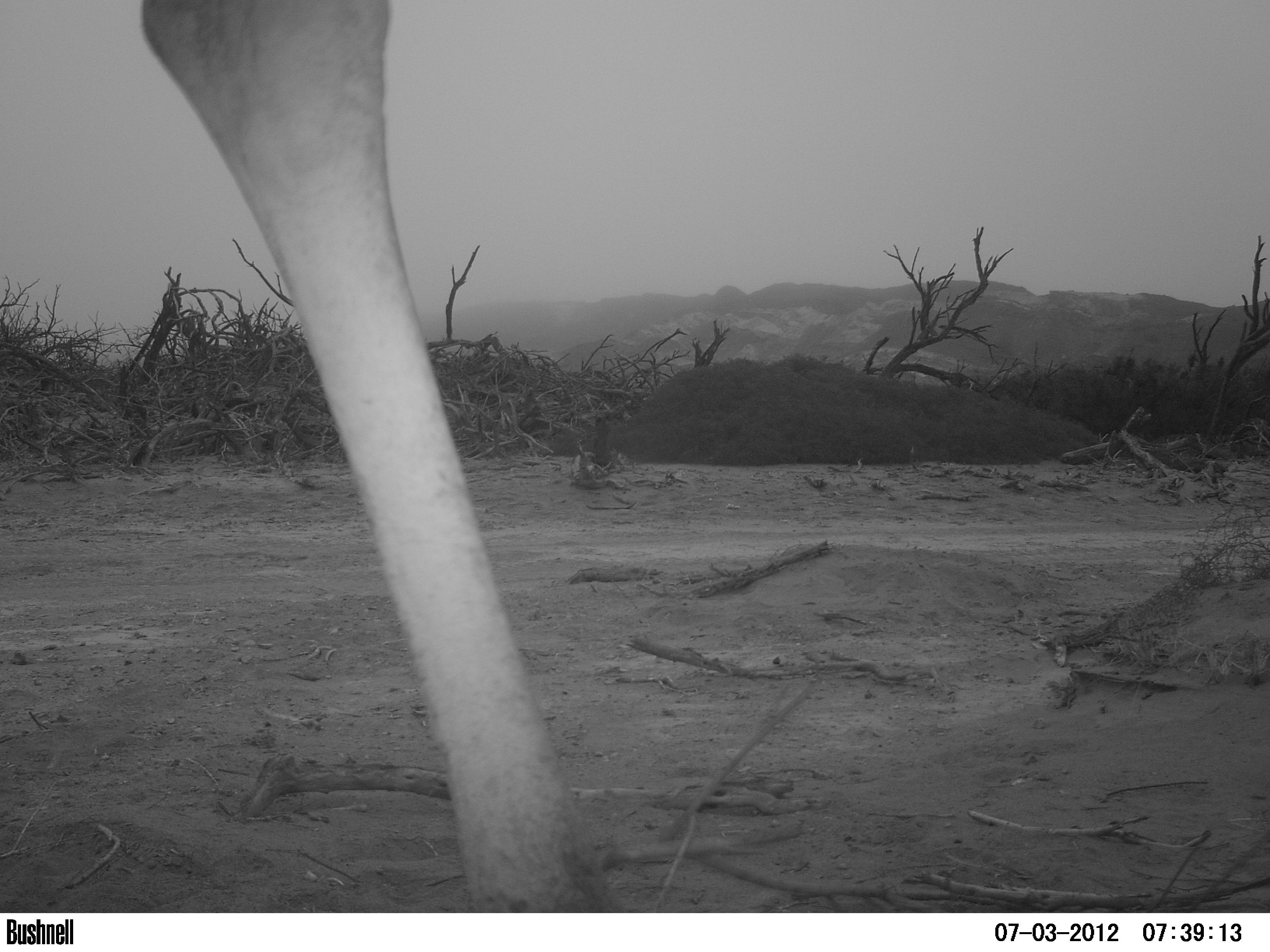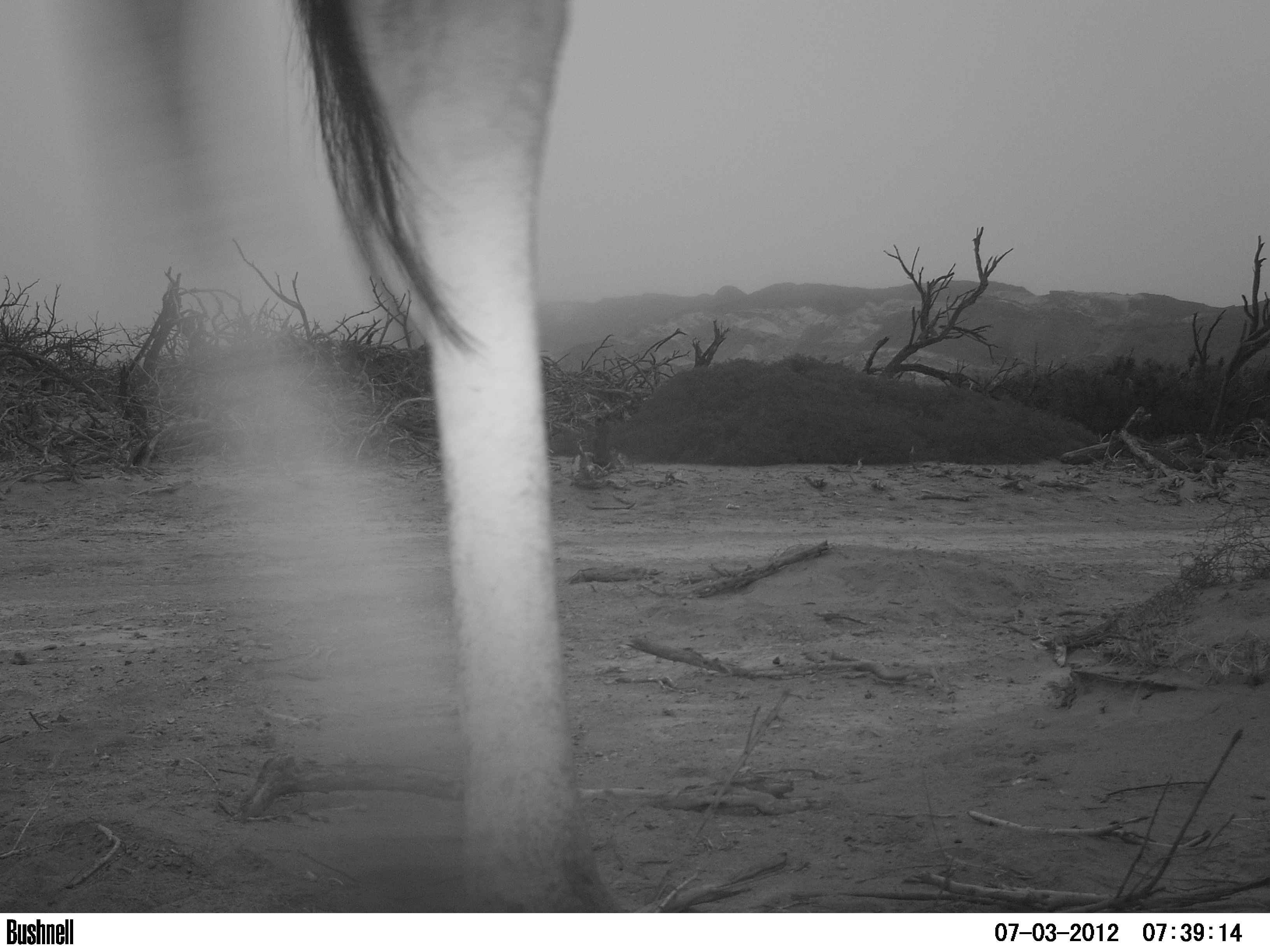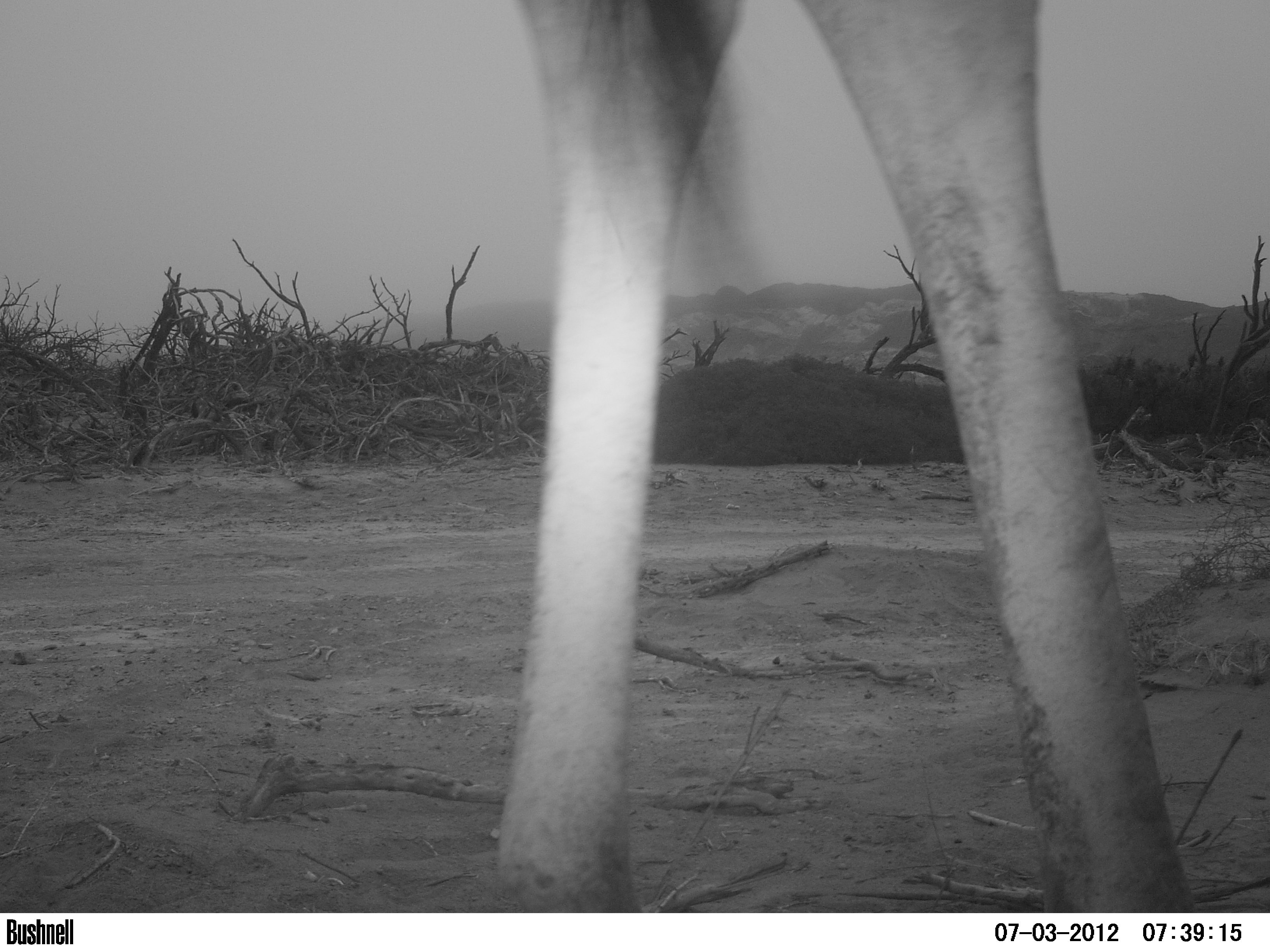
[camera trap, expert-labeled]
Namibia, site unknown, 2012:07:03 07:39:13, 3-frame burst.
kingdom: Animalia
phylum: Chordata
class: Mammalia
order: Artiodactyla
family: Giraffidae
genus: Giraffa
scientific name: Giraffa camelopardalis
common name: giraffe